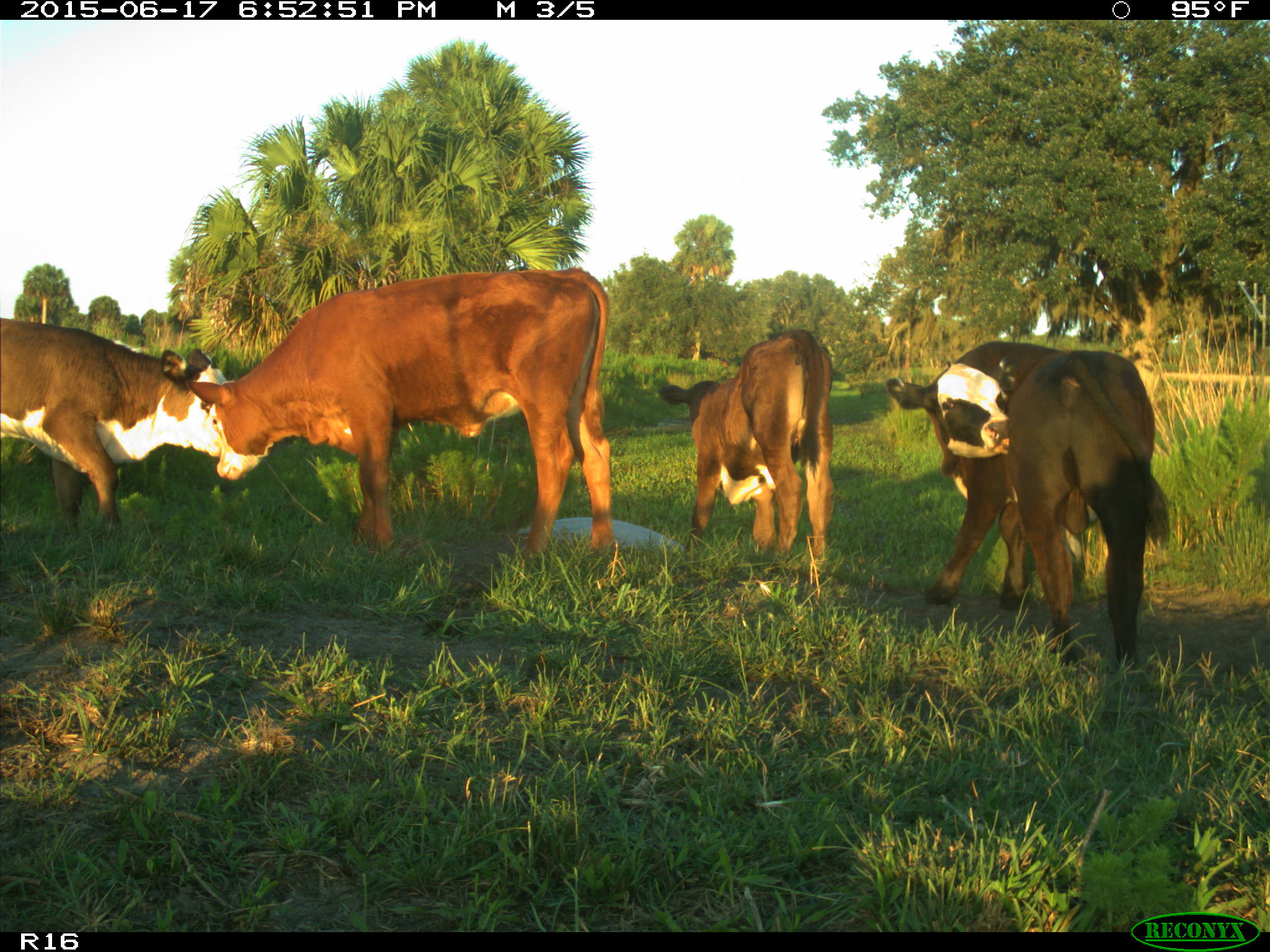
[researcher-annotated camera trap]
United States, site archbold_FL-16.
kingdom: Animalia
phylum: Chordata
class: Mammalia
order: Artiodactyla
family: Bovidae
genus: Bos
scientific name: Bos taurus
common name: domestic cow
Bos taurus (domestic cow).